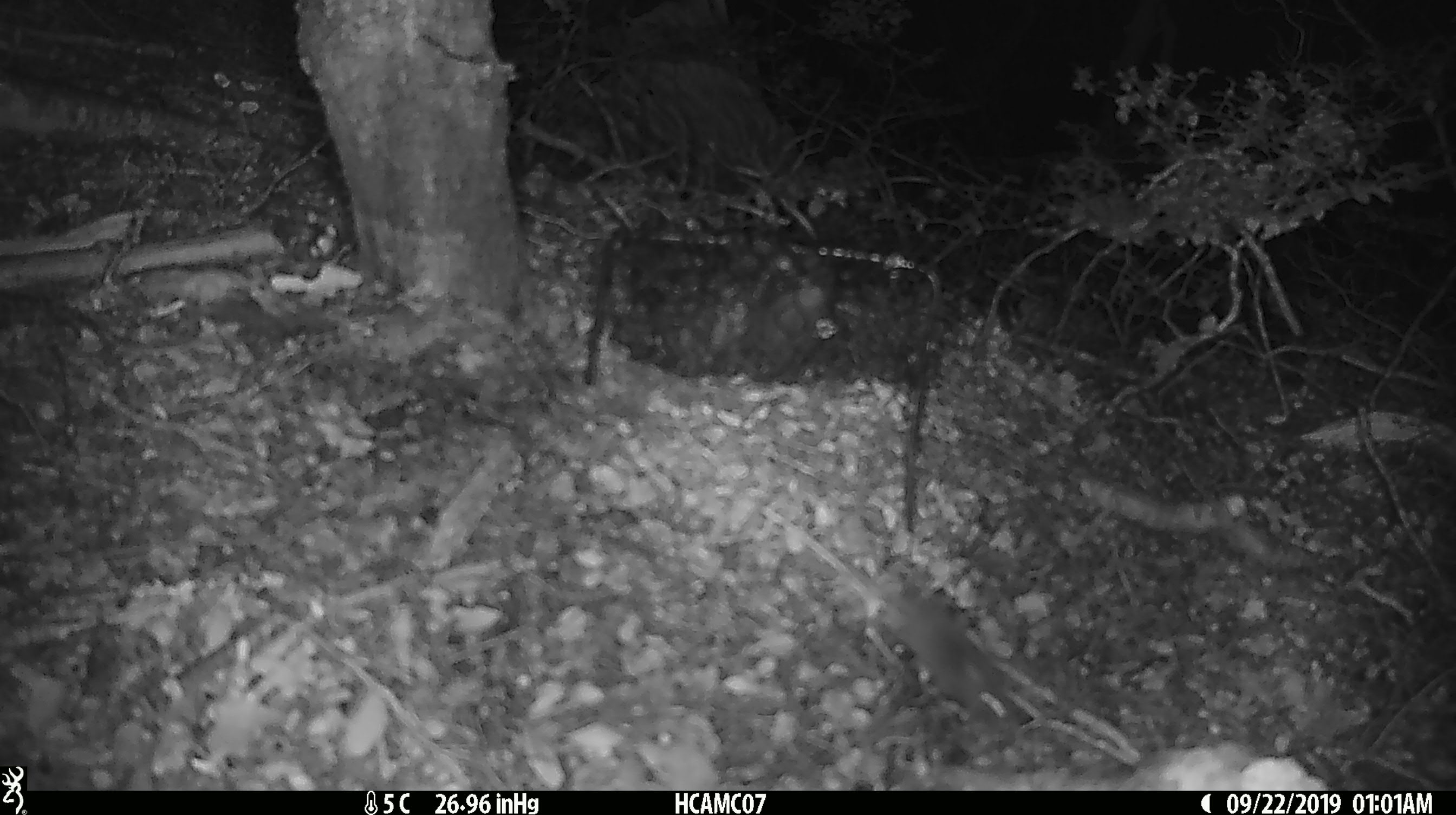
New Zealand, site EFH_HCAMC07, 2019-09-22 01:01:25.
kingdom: Animalia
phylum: Chordata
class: Mammalia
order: Rodentia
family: Muridae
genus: Mus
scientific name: Mus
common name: mouse